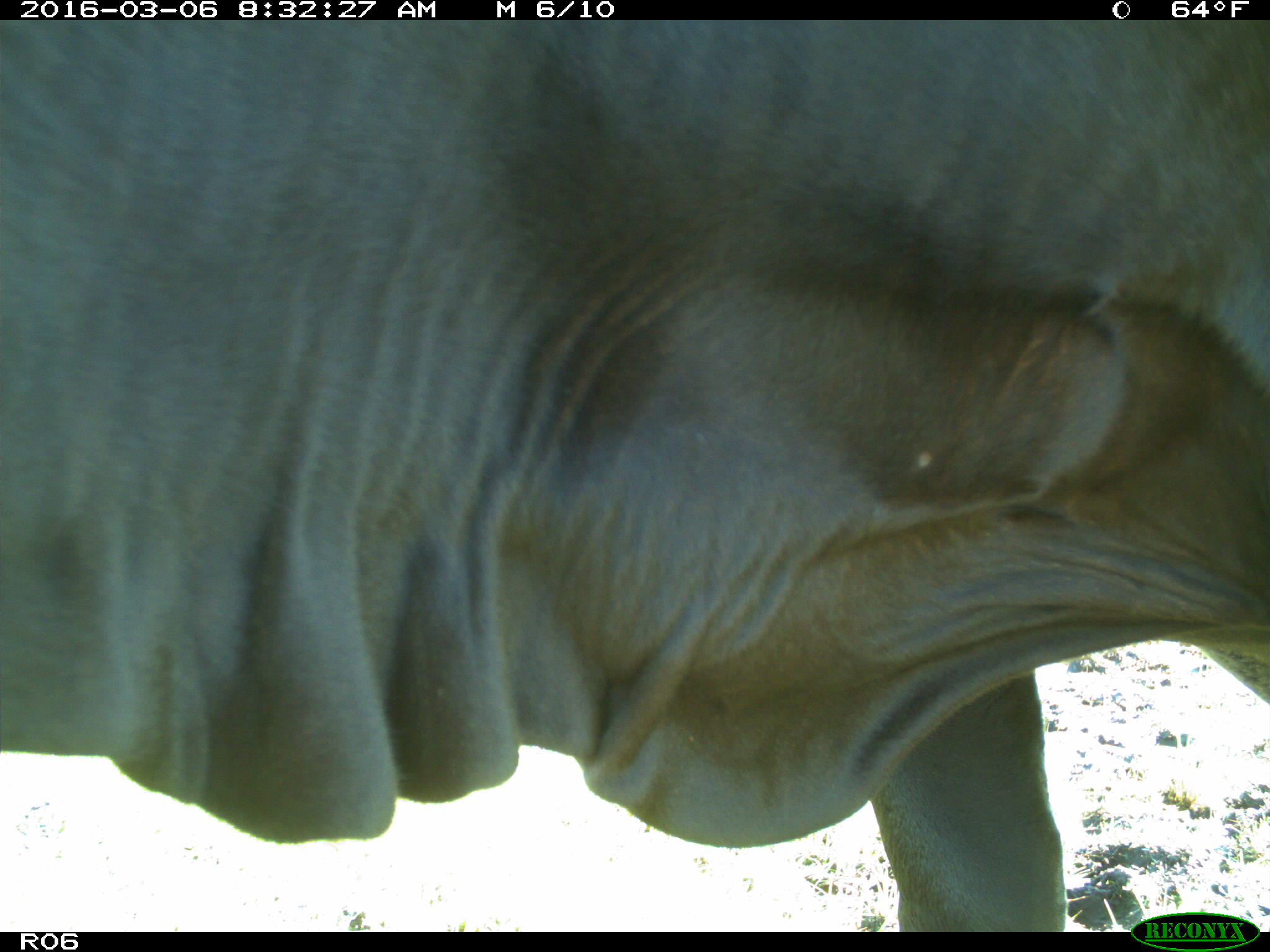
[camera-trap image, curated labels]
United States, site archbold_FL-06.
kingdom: Animalia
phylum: Chordata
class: Mammalia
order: Artiodactyla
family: Bovidae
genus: Bos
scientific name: Bos taurus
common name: domestic cow